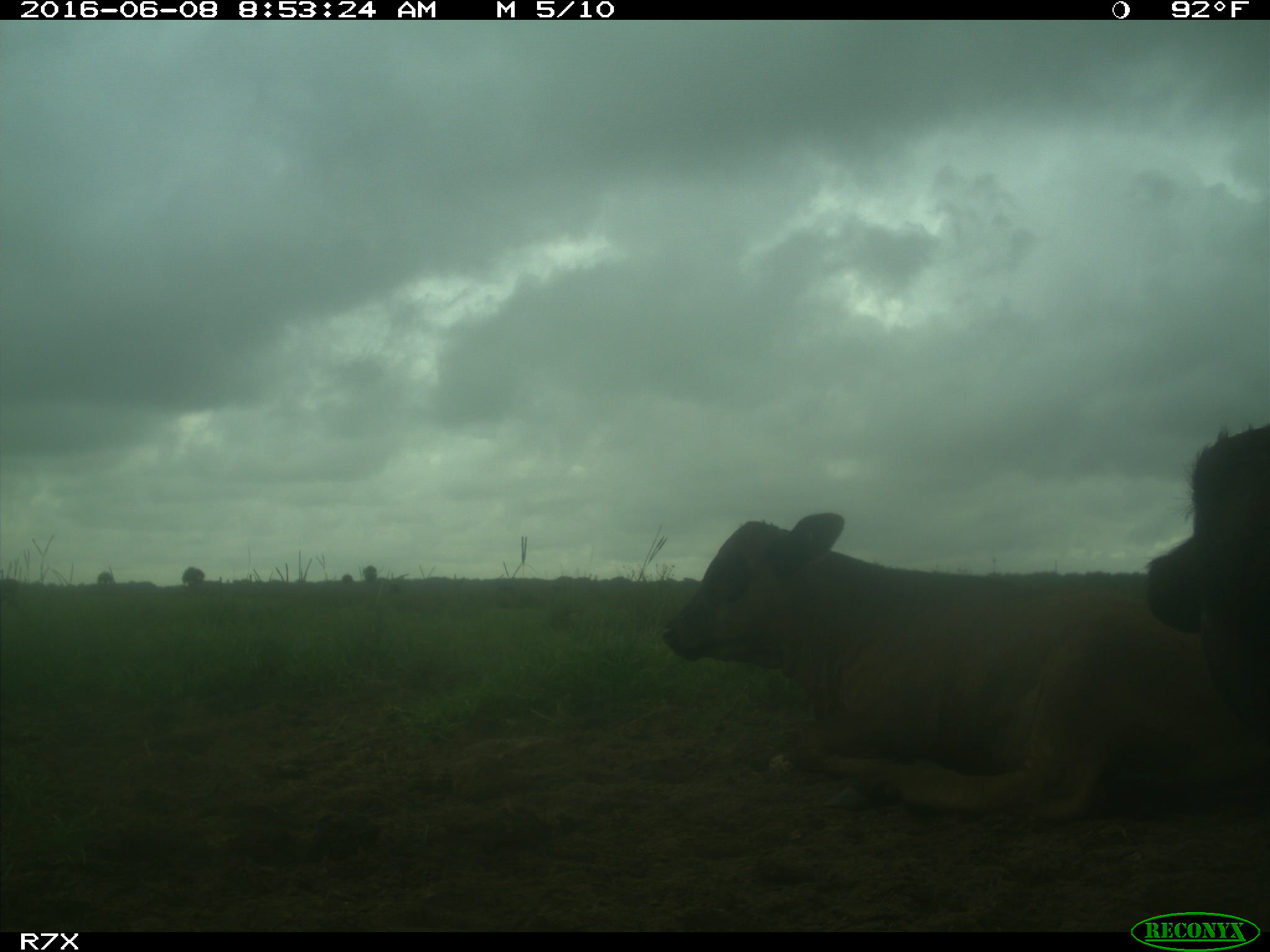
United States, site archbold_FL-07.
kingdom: Animalia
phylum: Chordata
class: Mammalia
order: Artiodactyla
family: Bovidae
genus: Bos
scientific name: Bos taurus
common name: domestic cow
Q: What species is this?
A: Bos taurus (domestic cow).